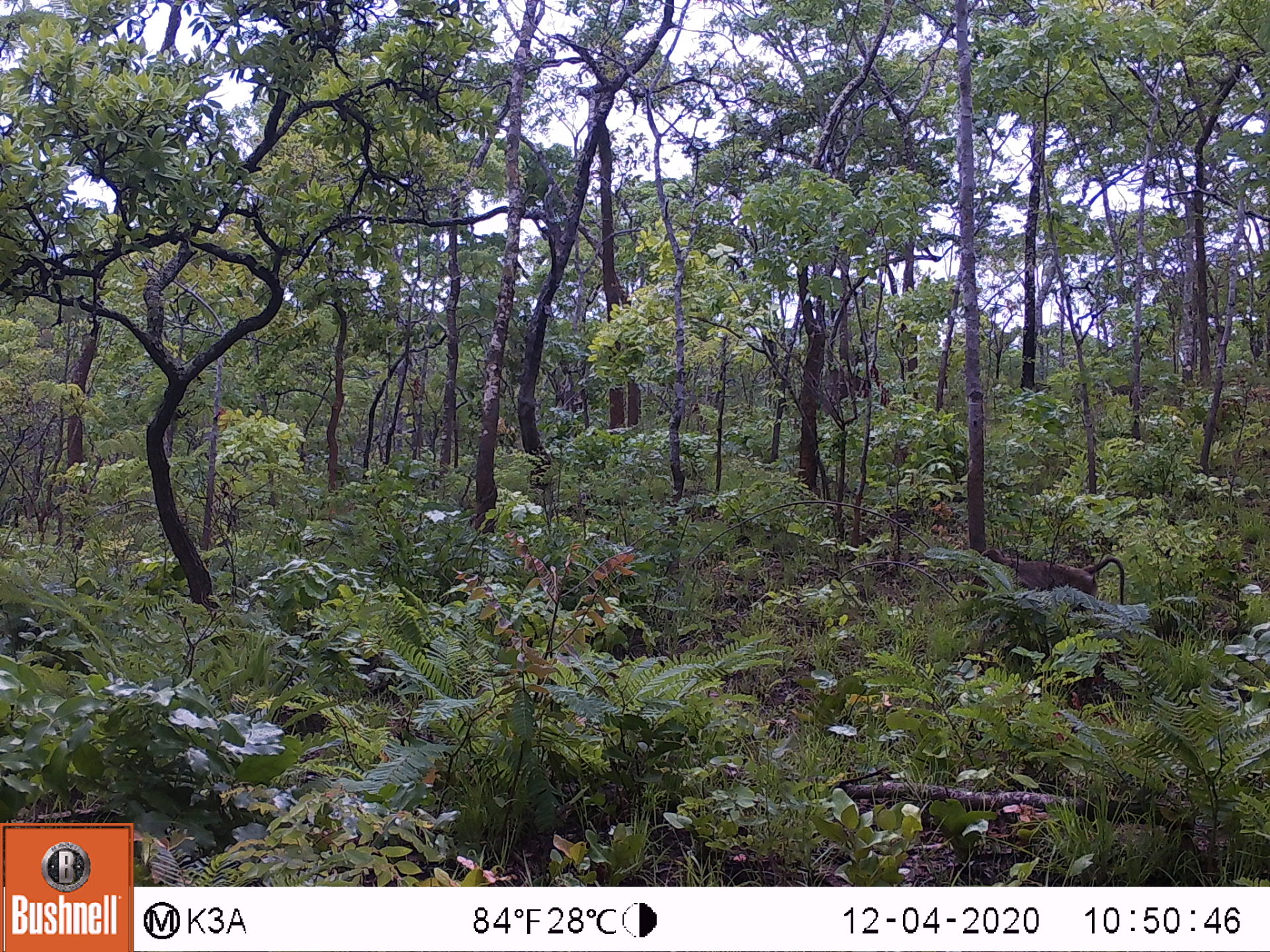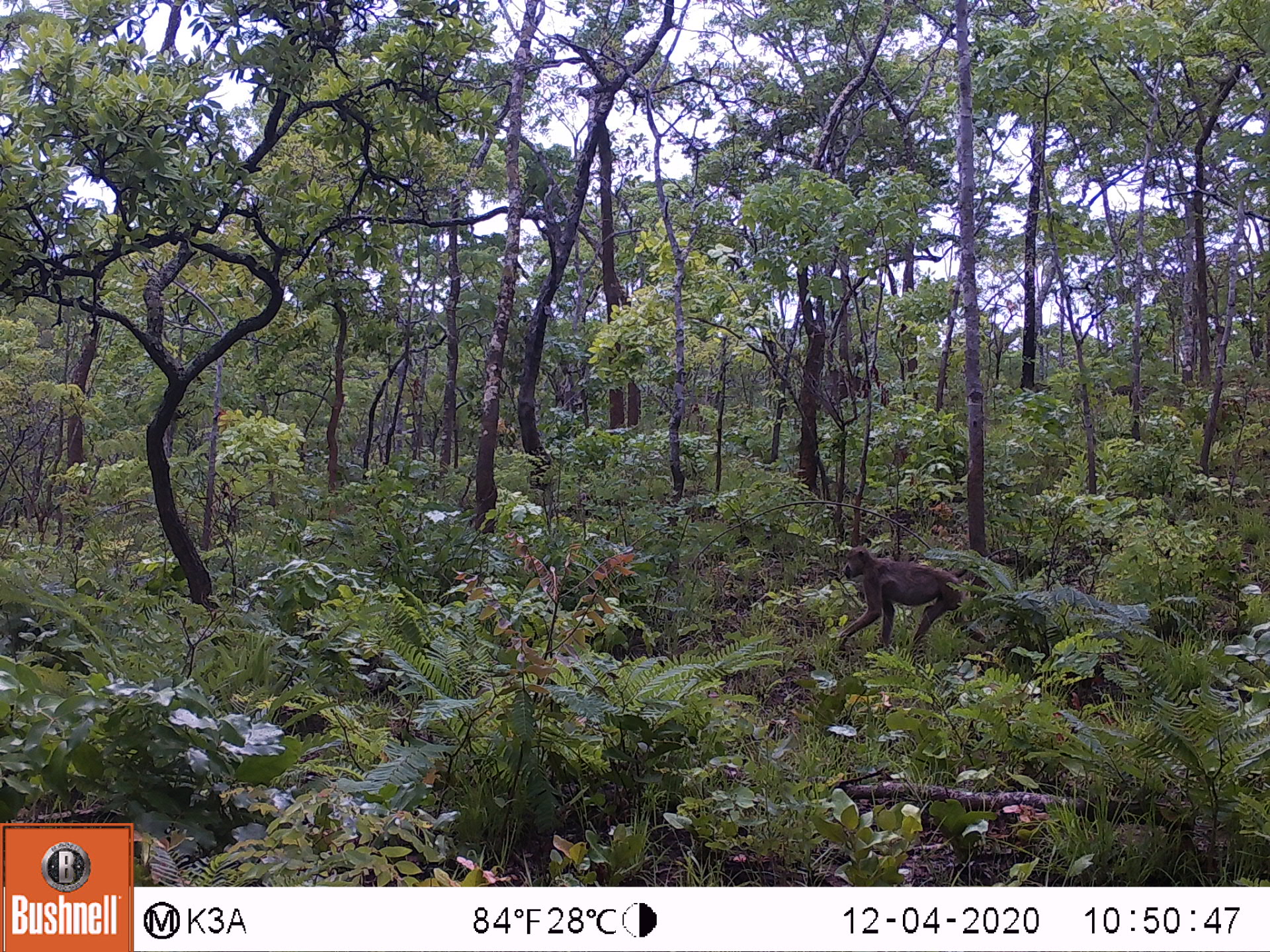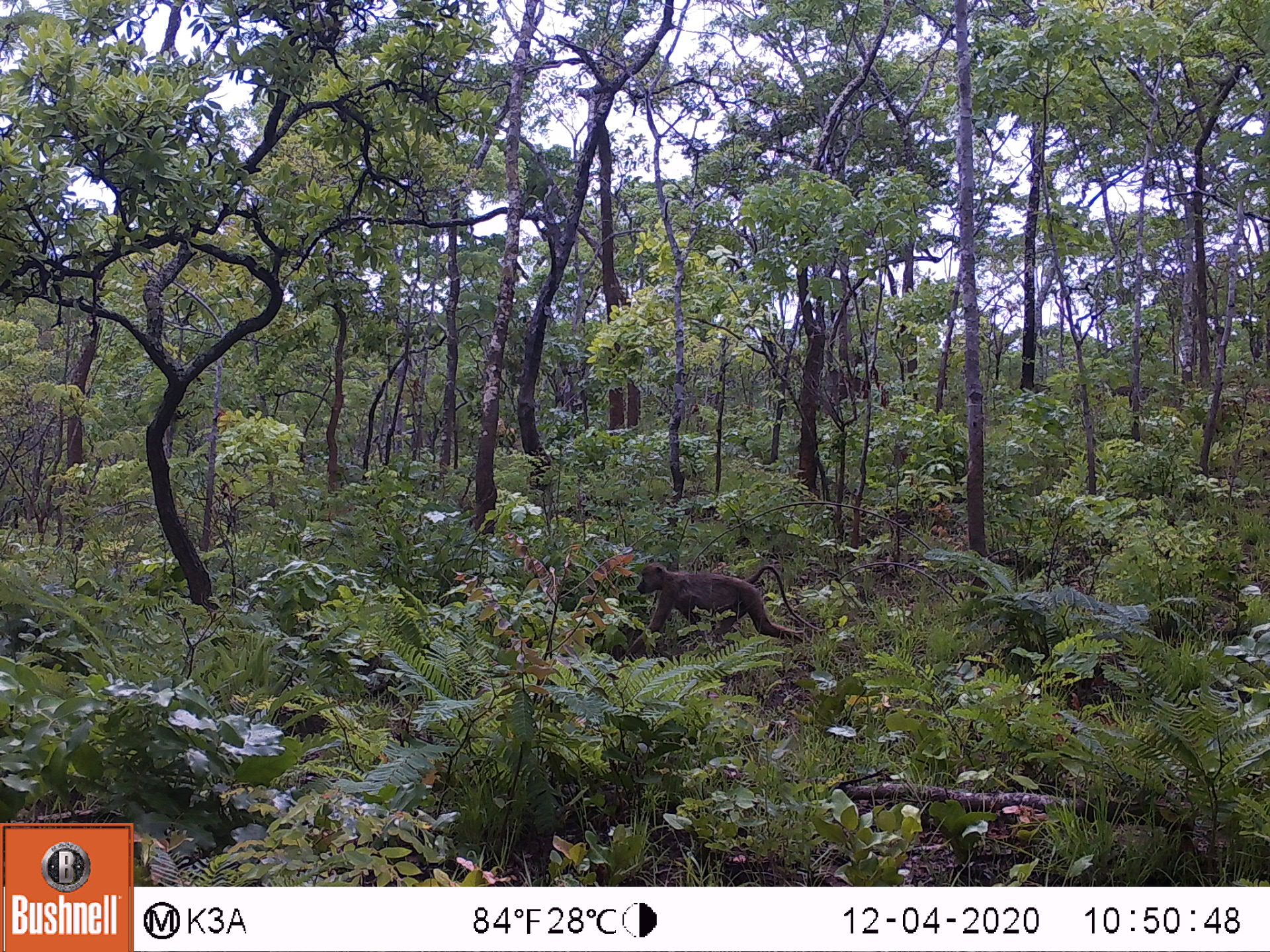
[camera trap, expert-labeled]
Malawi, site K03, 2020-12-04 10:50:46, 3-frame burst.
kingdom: Animalia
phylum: Chordata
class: Mammalia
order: Primates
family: Cercopithecidae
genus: Papio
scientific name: Papio cynocephalus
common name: yellow baboon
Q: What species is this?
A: Yellow baboon (Papio cynocephalus).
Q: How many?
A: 1.